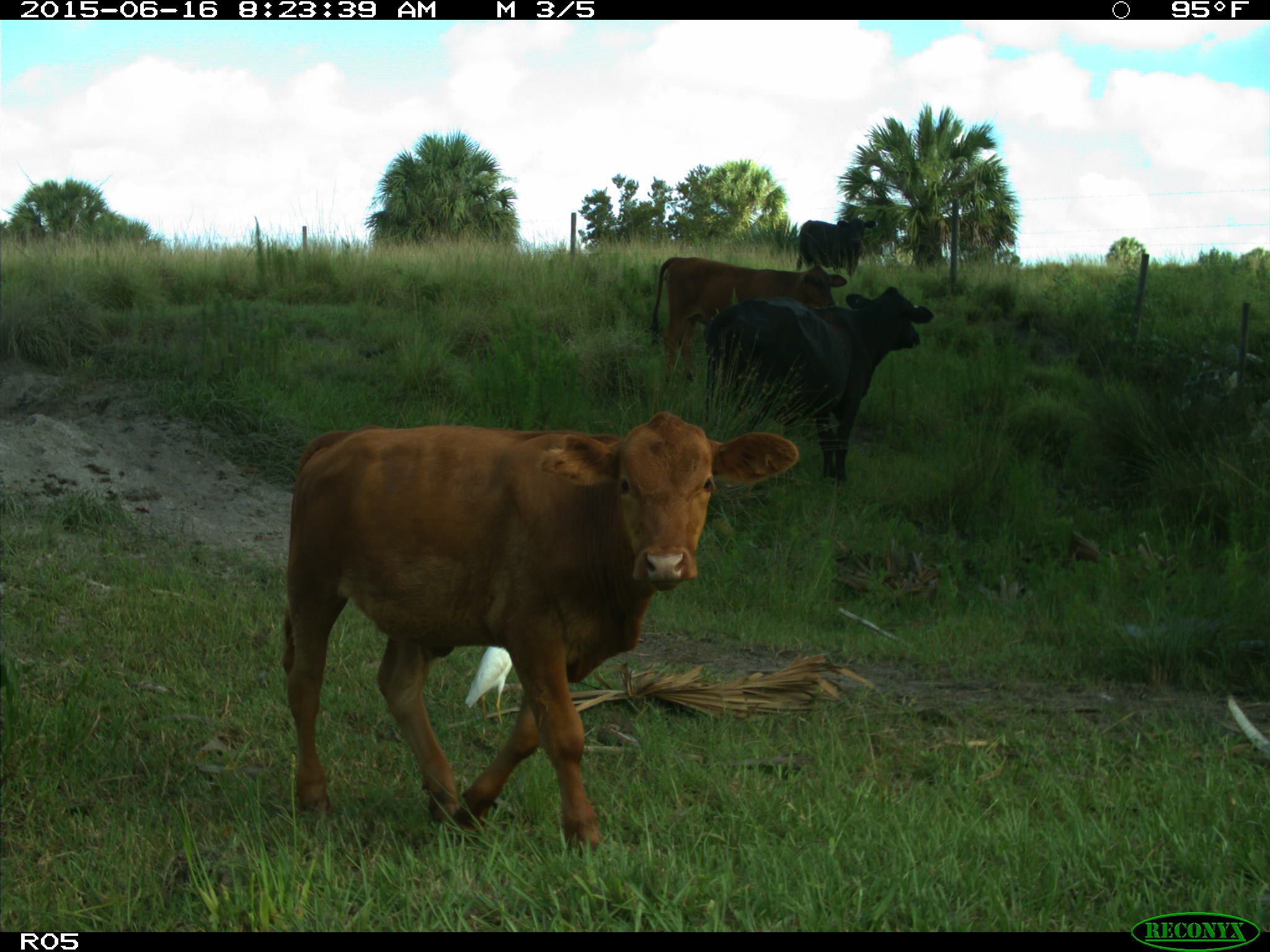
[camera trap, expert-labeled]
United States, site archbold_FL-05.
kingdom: Animalia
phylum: Chordata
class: Mammalia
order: Artiodactyla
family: Bovidae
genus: Bos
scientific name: Bos taurus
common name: domestic cow